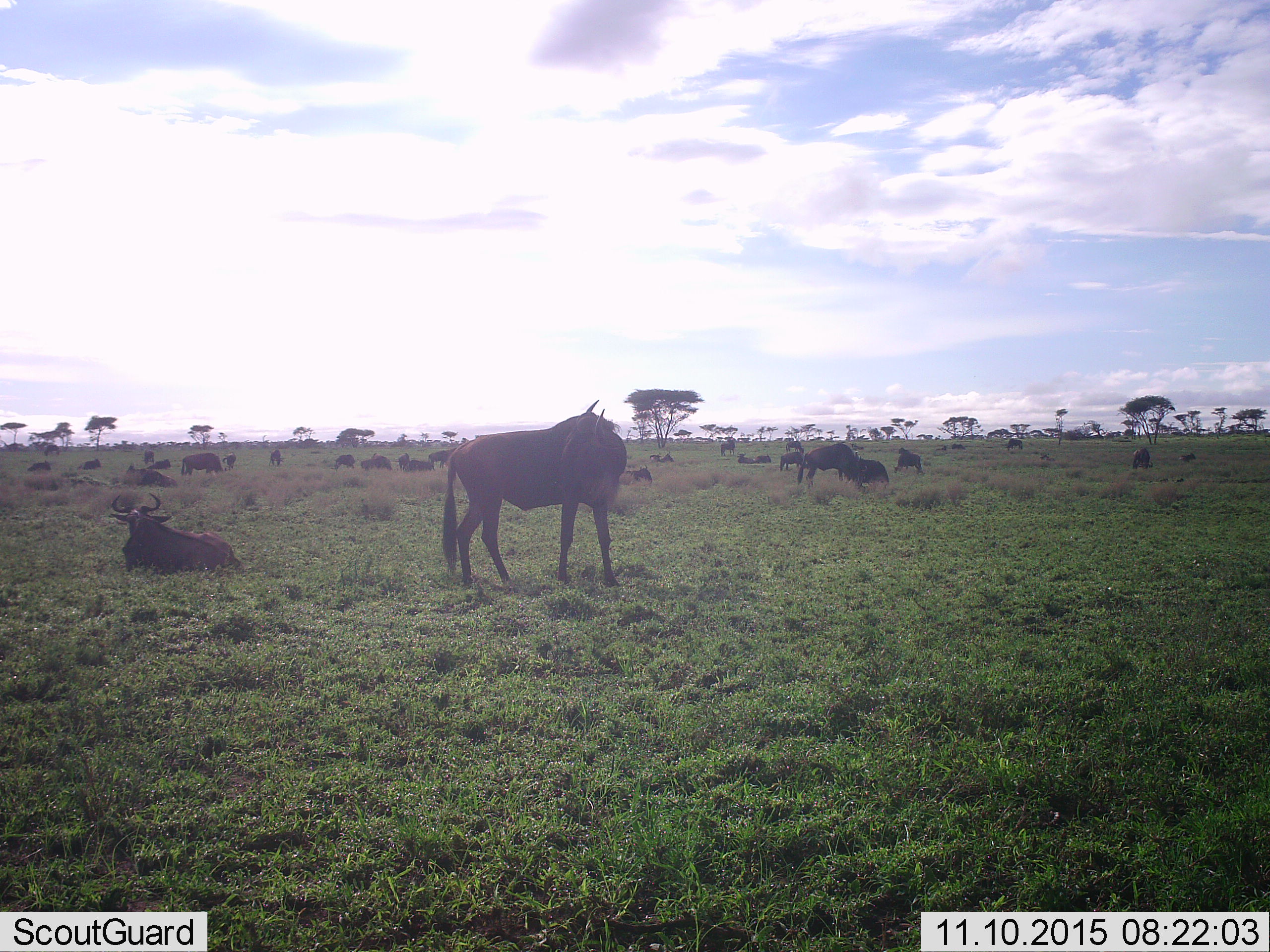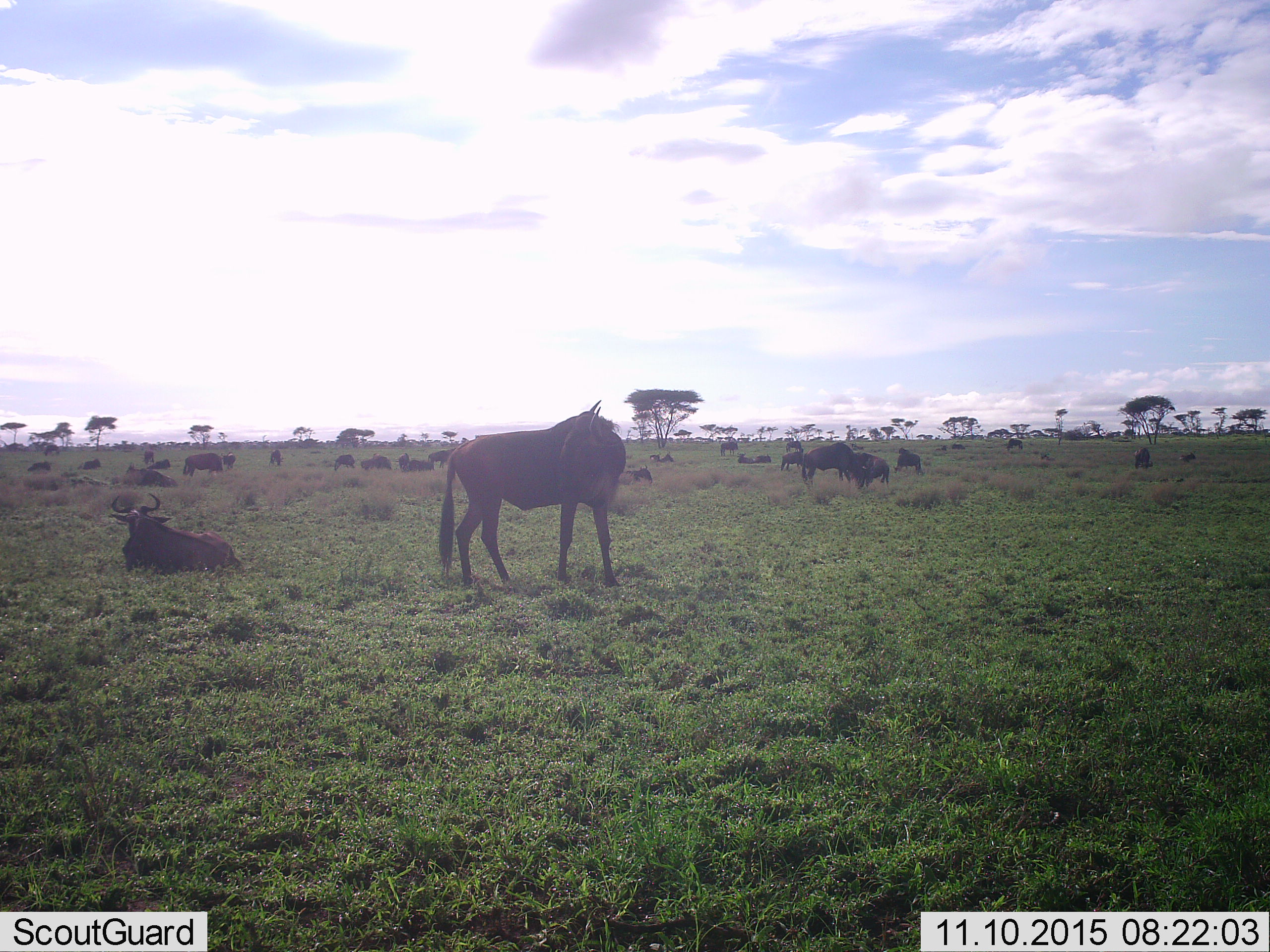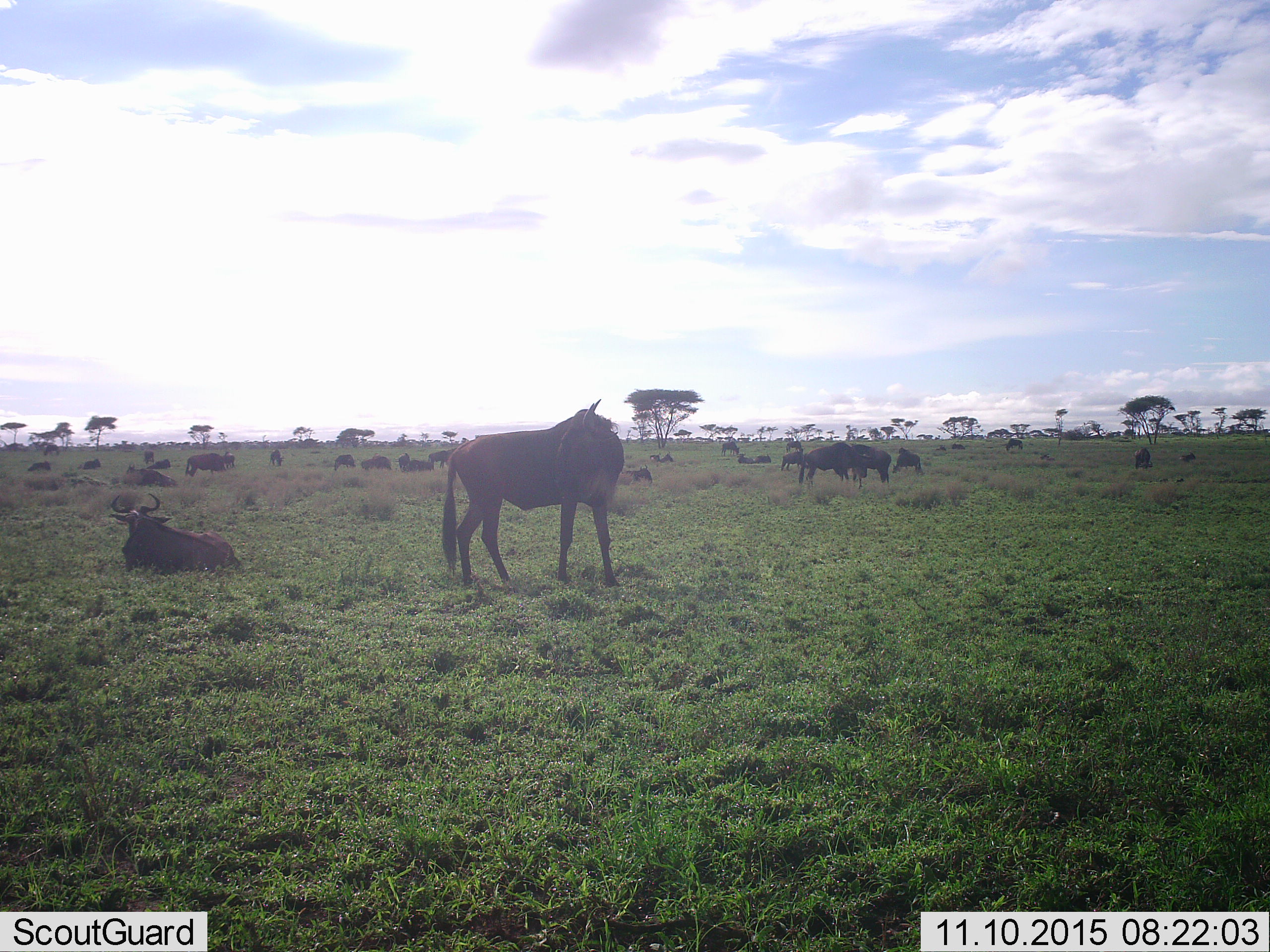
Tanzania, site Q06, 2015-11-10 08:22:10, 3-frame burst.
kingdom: Animalia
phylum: Chordata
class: Mammalia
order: Artiodactyla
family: Bovidae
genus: Connochaetes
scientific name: Connochaetes taurinus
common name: blue wildebeest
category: wildebeest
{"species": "wildebeest (blue wildebeest) (Connochaetes taurinus)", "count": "11-50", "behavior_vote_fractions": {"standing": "100%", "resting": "100%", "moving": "0%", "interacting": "17%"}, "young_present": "0%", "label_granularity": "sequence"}